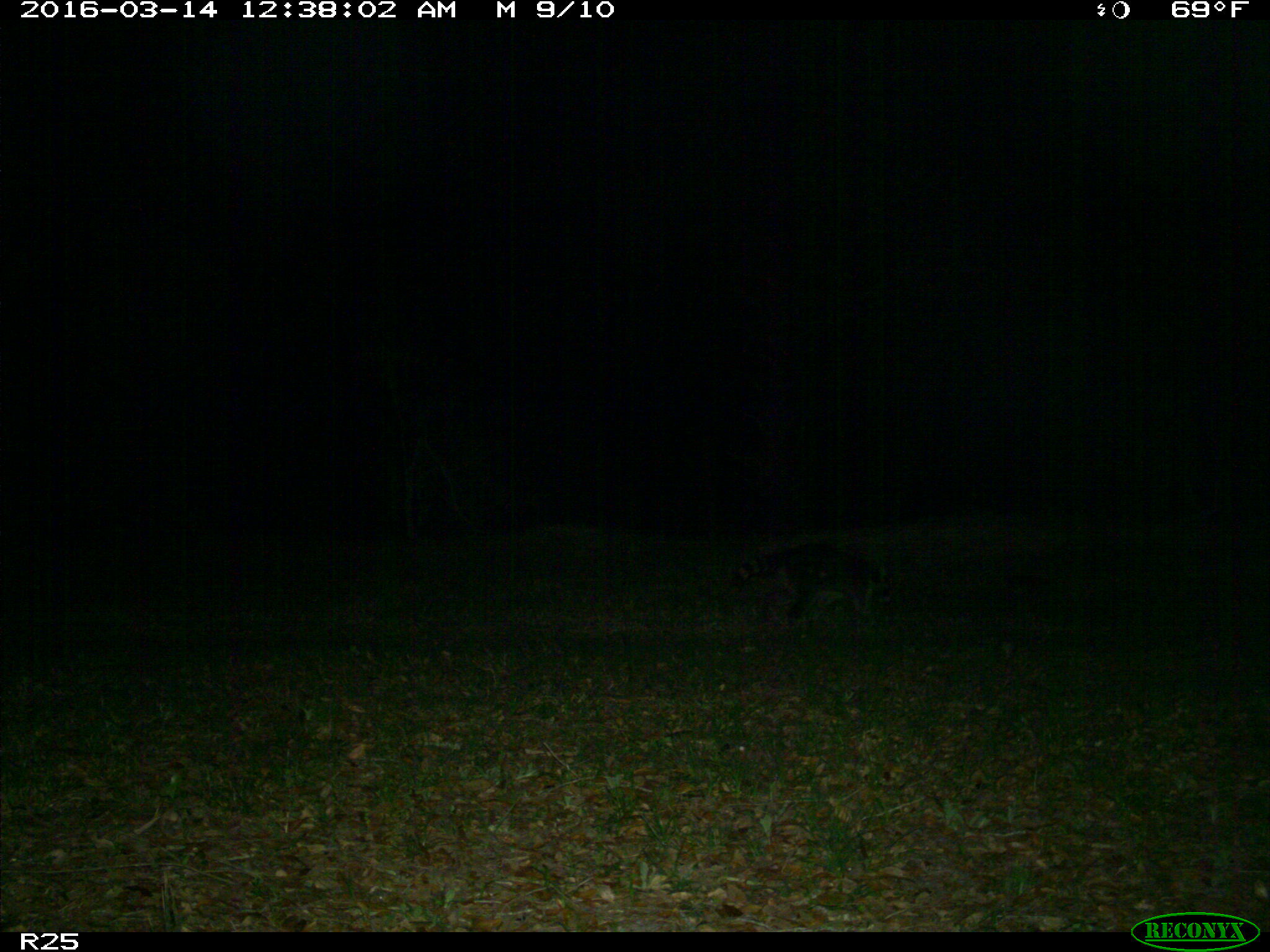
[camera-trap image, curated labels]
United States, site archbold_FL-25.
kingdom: Animalia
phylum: Chordata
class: Mammalia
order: Carnivora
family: Procyonidae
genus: Procyon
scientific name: Procyon lotor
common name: common raccoon